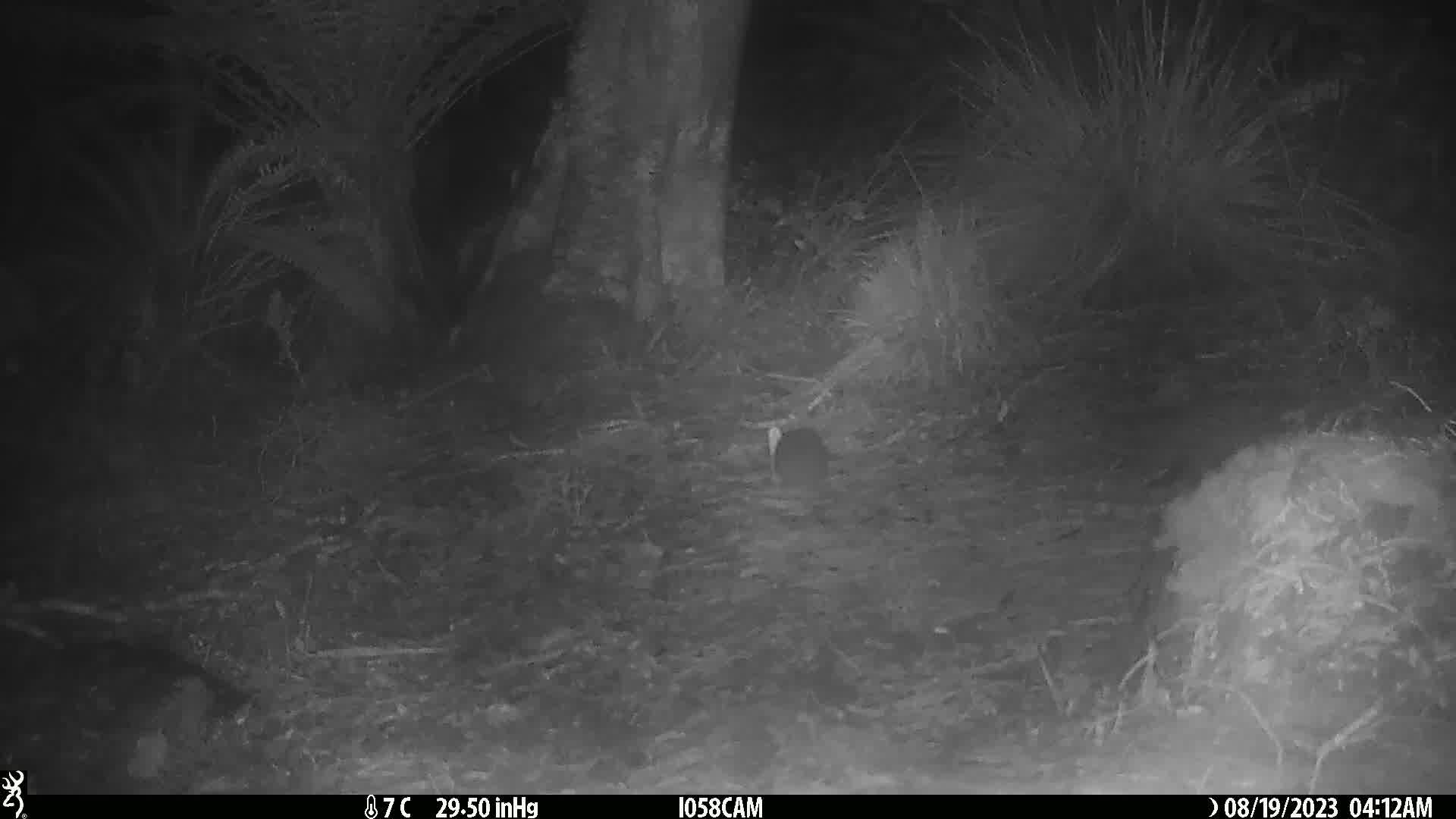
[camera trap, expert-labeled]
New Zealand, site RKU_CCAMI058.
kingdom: Animalia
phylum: Chordata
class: Mammalia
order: Rodentia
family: Muridae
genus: Rattus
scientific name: Rattus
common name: rat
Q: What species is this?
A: Rat (Rattus).